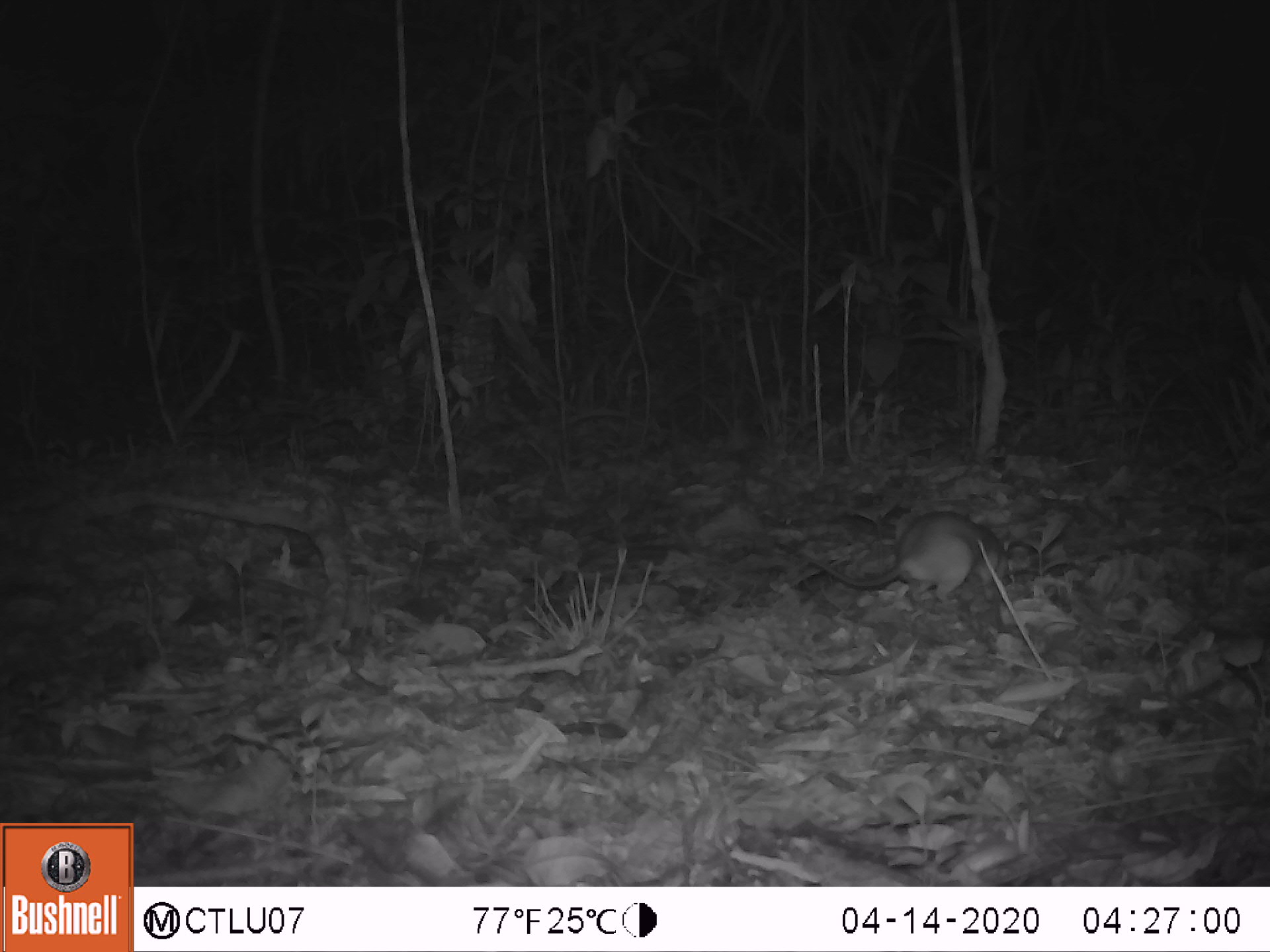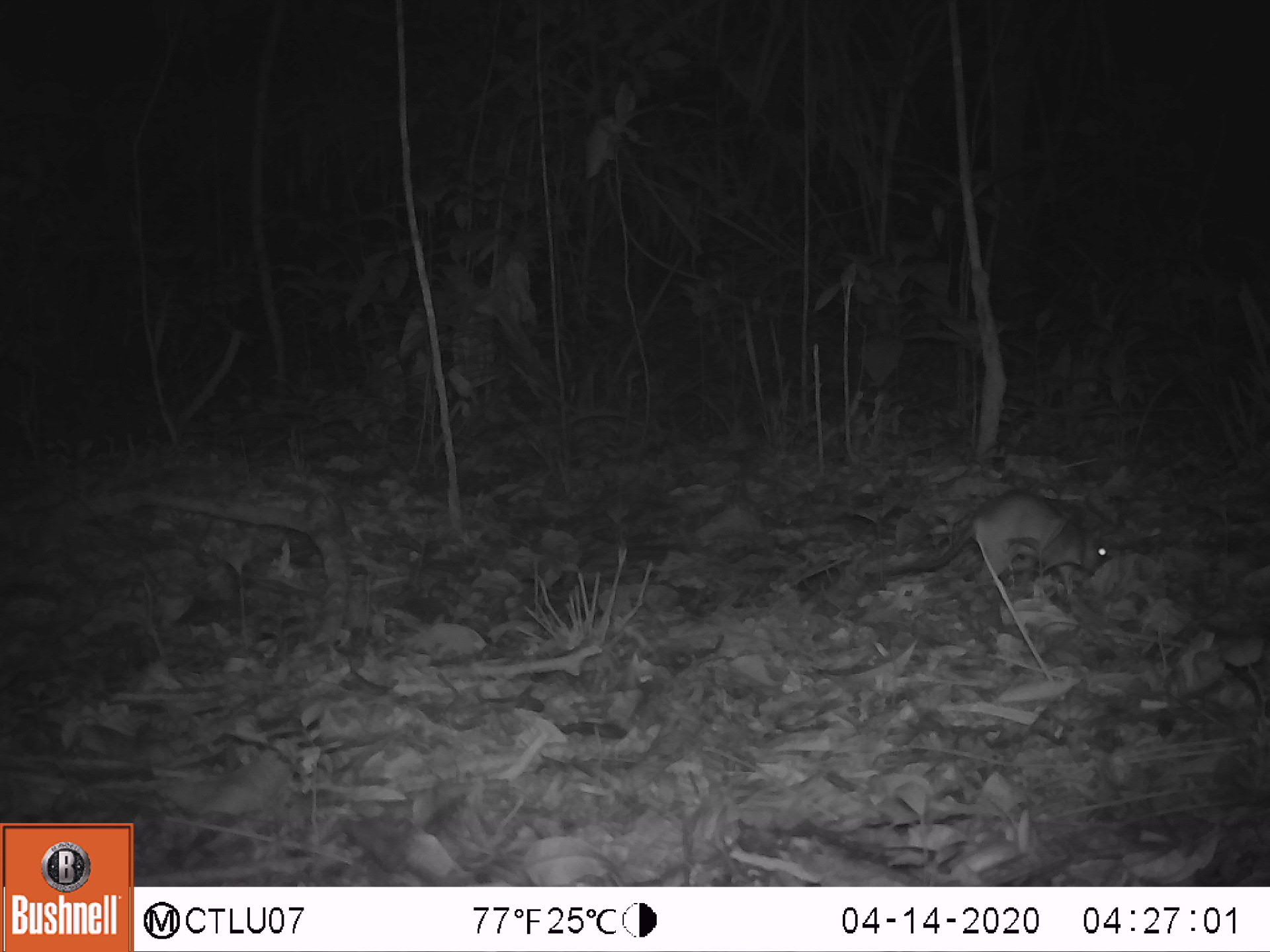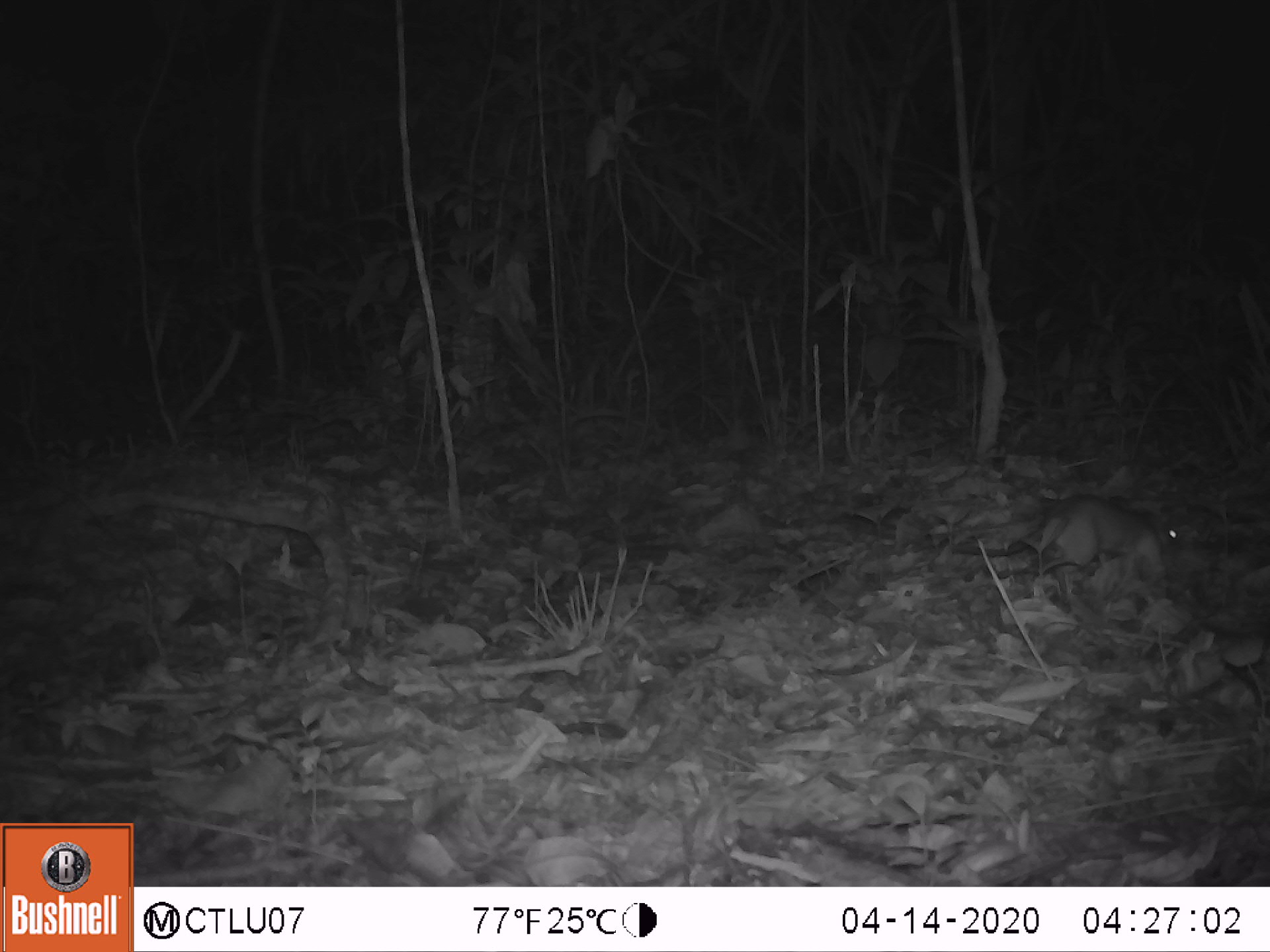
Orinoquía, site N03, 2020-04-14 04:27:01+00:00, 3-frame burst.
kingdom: Animalia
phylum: Chordata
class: Mammalia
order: Rodentia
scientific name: Rodentia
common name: rodent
Rodent (Rodentia).